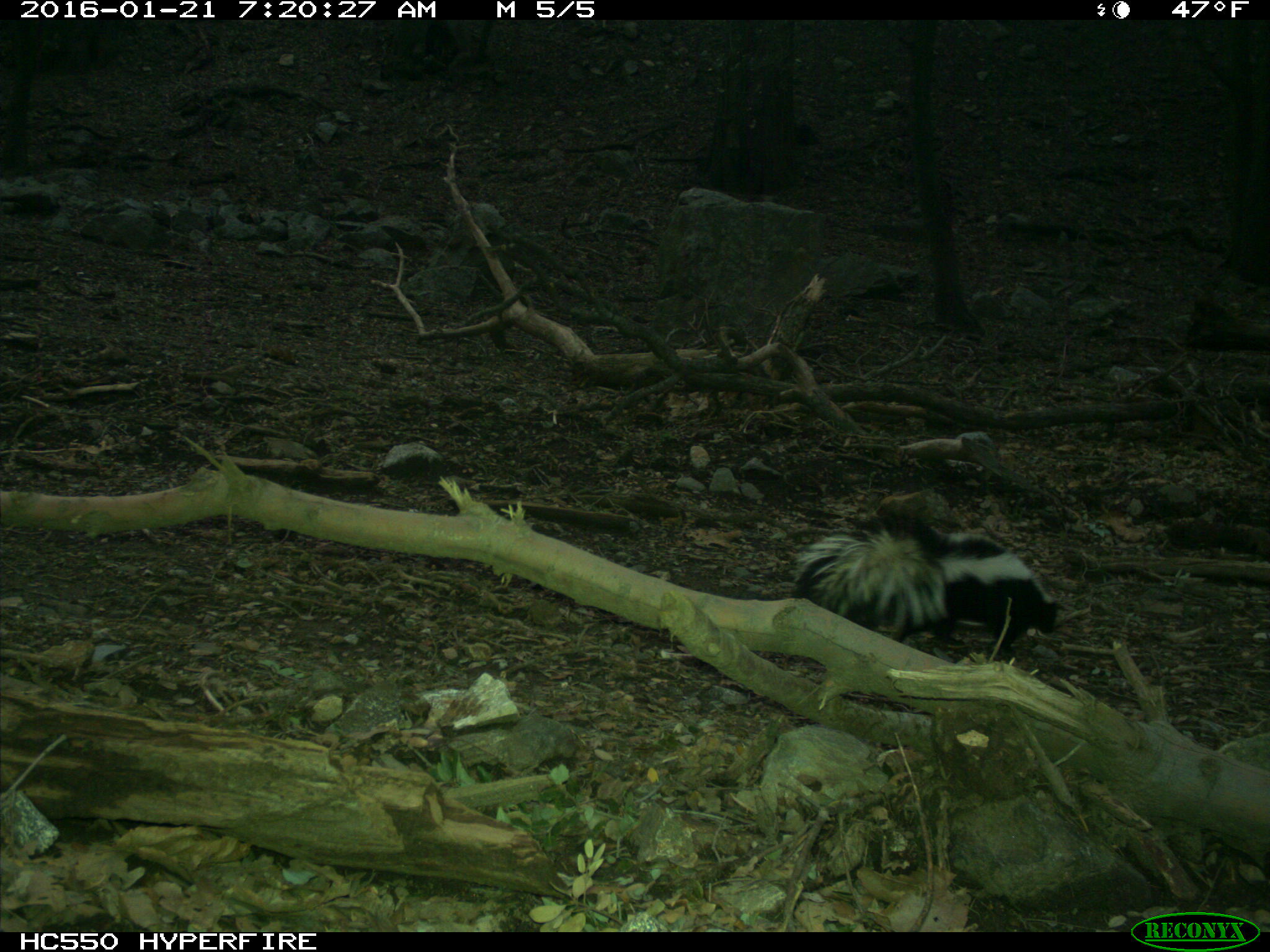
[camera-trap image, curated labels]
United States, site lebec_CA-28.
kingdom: Animalia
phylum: Chordata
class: Mammalia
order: Carnivora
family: Mephitidae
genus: Mephitis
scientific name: Mephitis mephitis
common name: striped skunk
Mephitis mephitis (striped skunk).